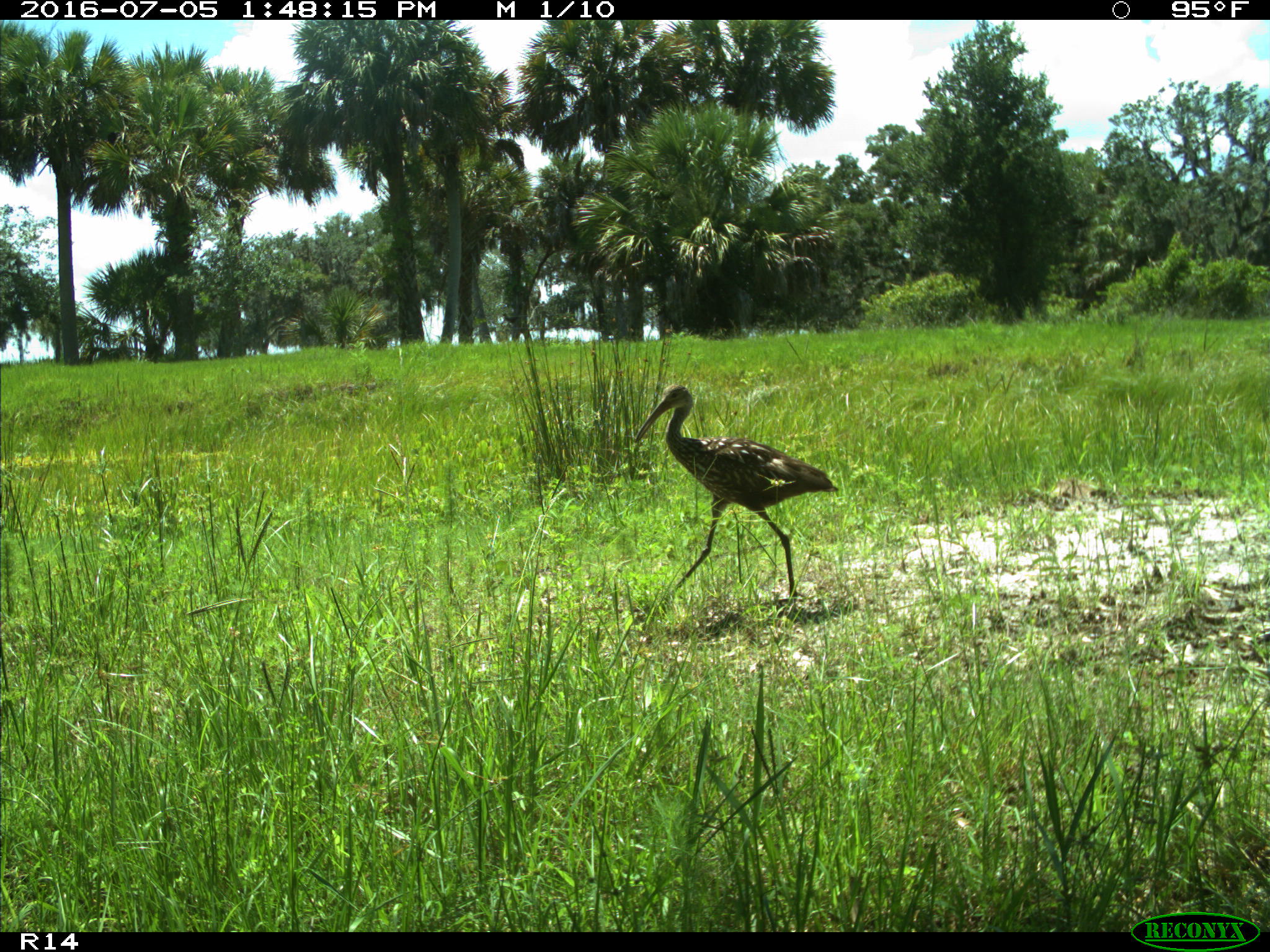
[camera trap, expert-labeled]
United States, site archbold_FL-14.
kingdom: Animalia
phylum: Chordata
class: Aves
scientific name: Aves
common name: birds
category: unidentified bird